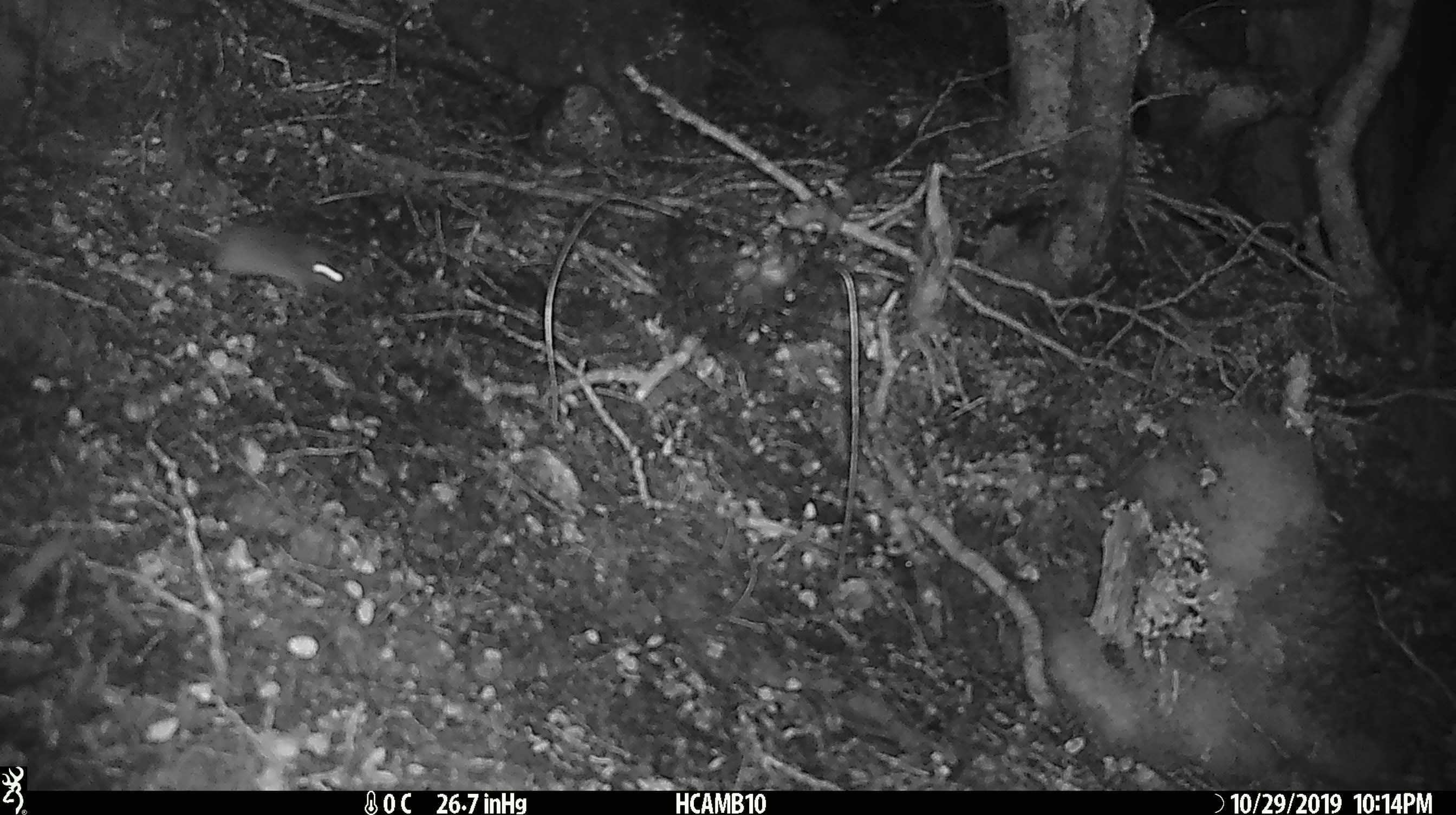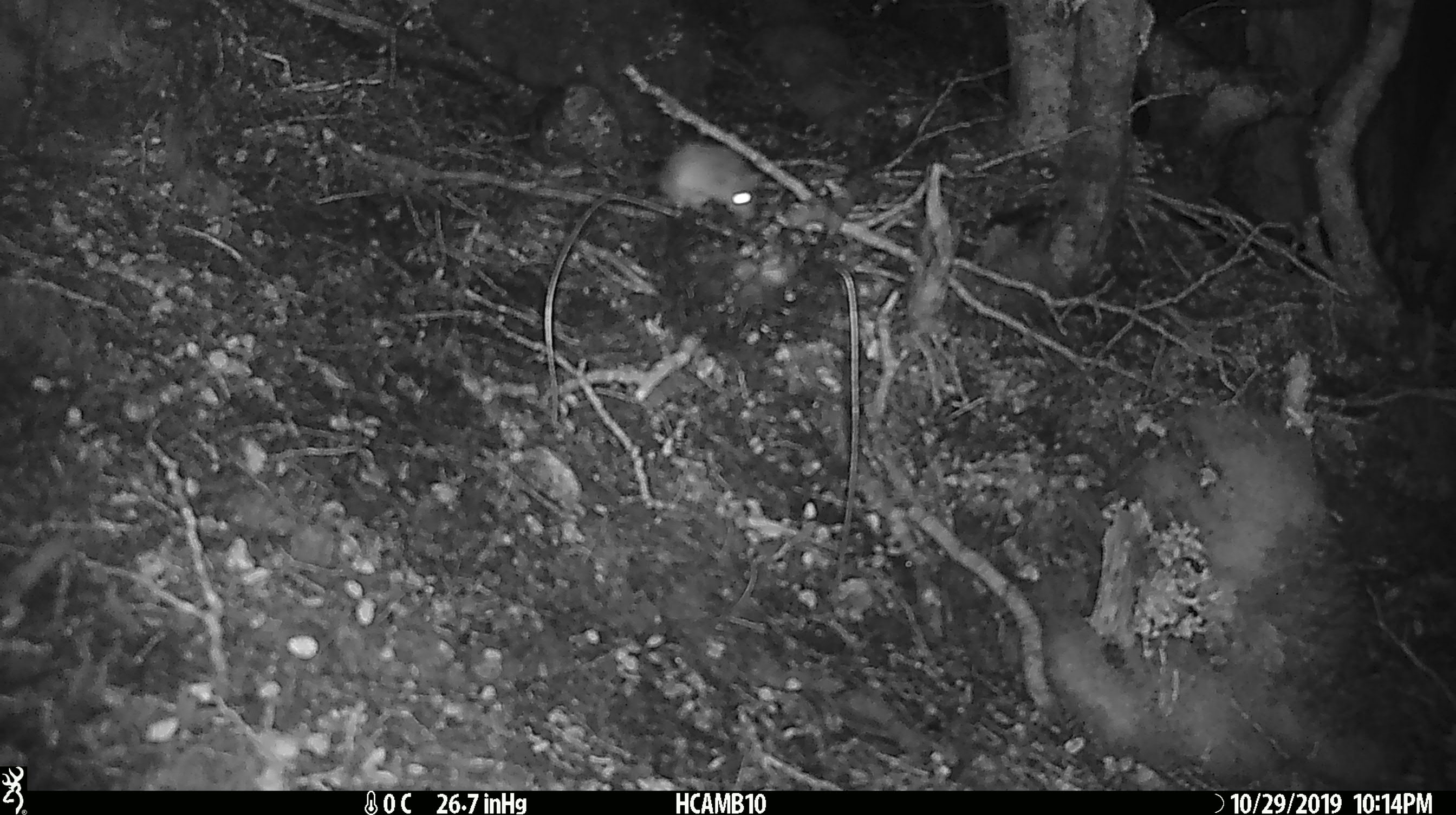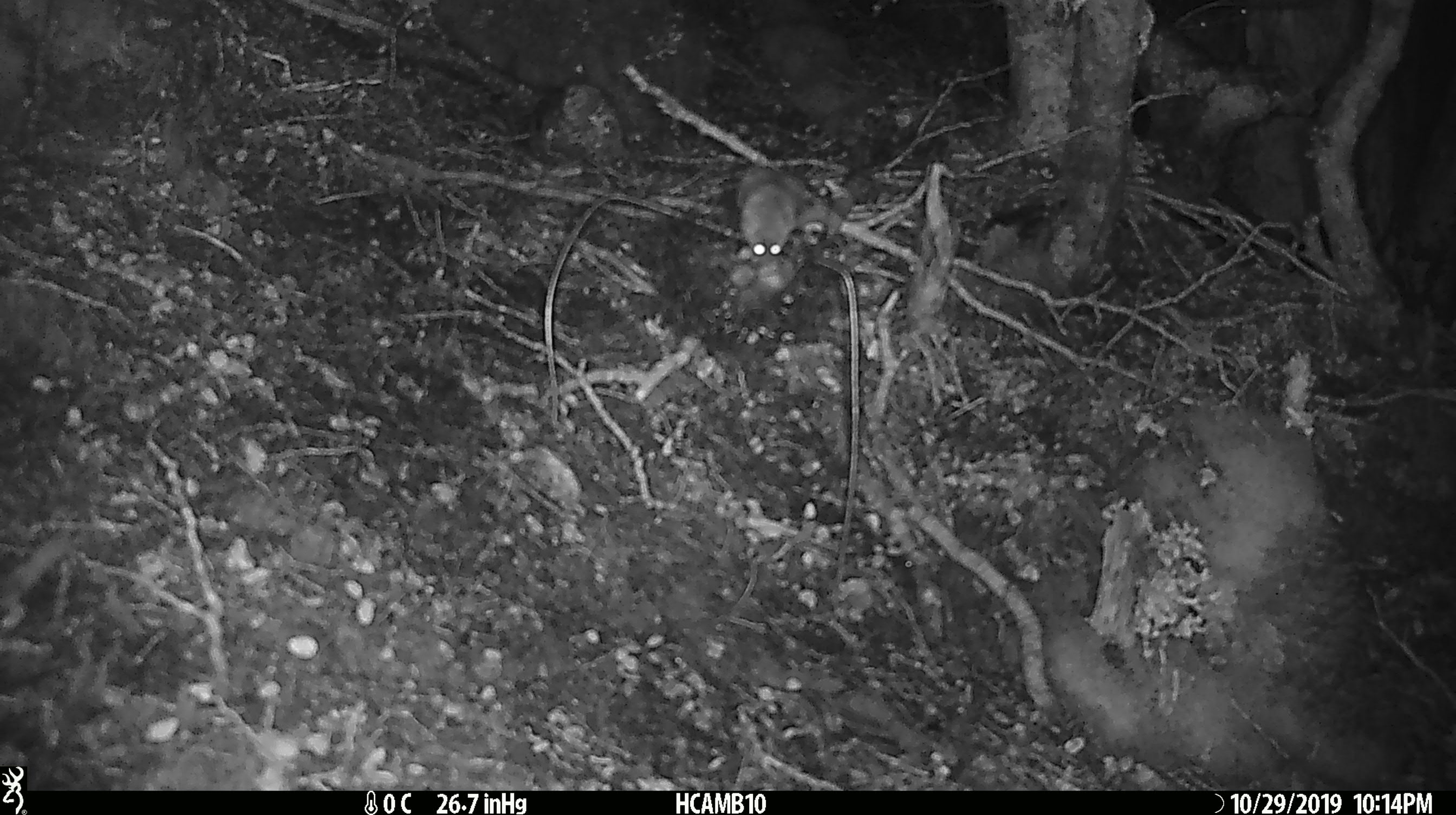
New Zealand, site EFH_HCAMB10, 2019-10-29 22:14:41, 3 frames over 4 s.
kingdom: Animalia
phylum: Chordata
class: Mammalia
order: Rodentia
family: Muridae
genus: Mus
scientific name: Mus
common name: mouse